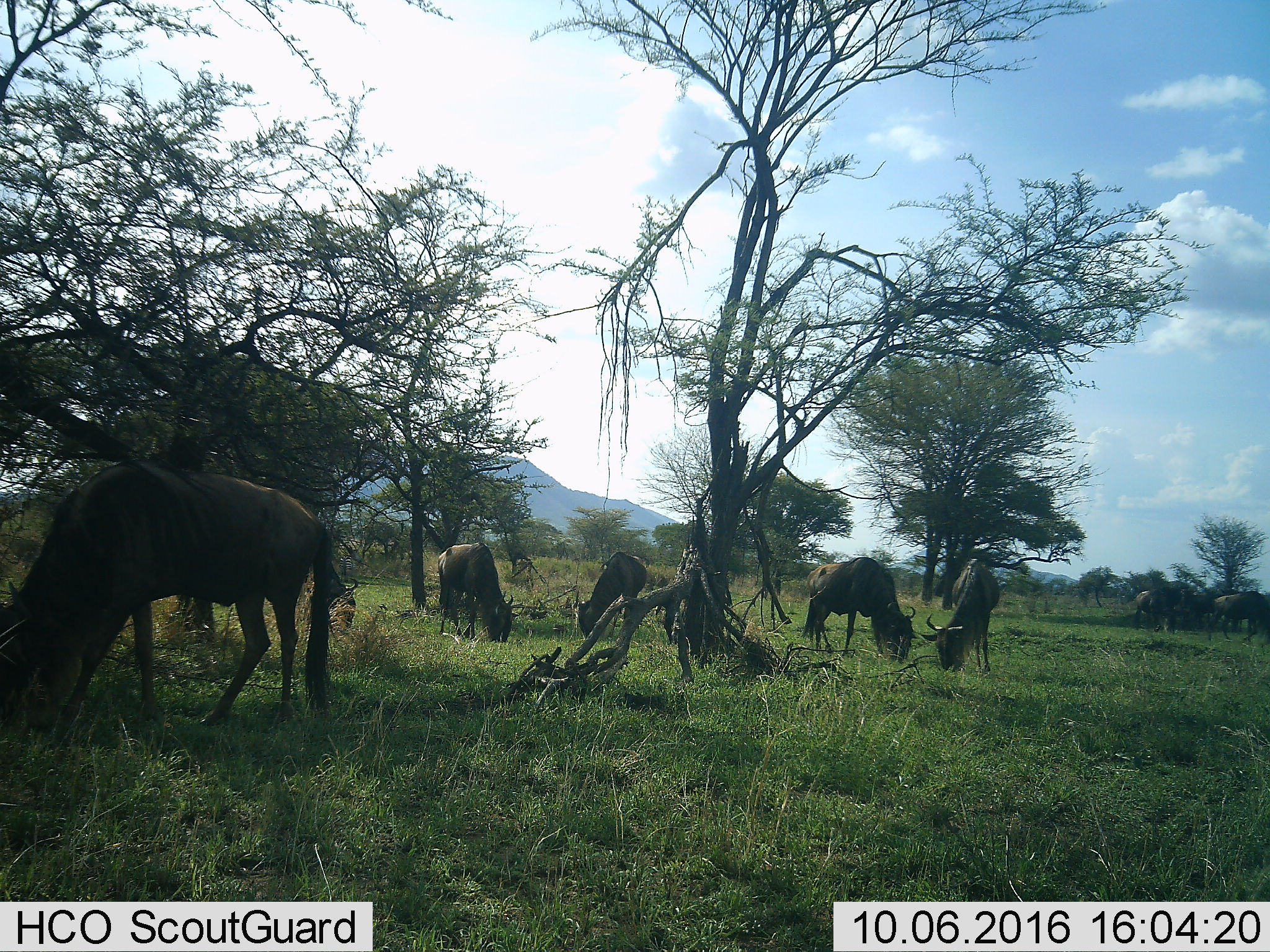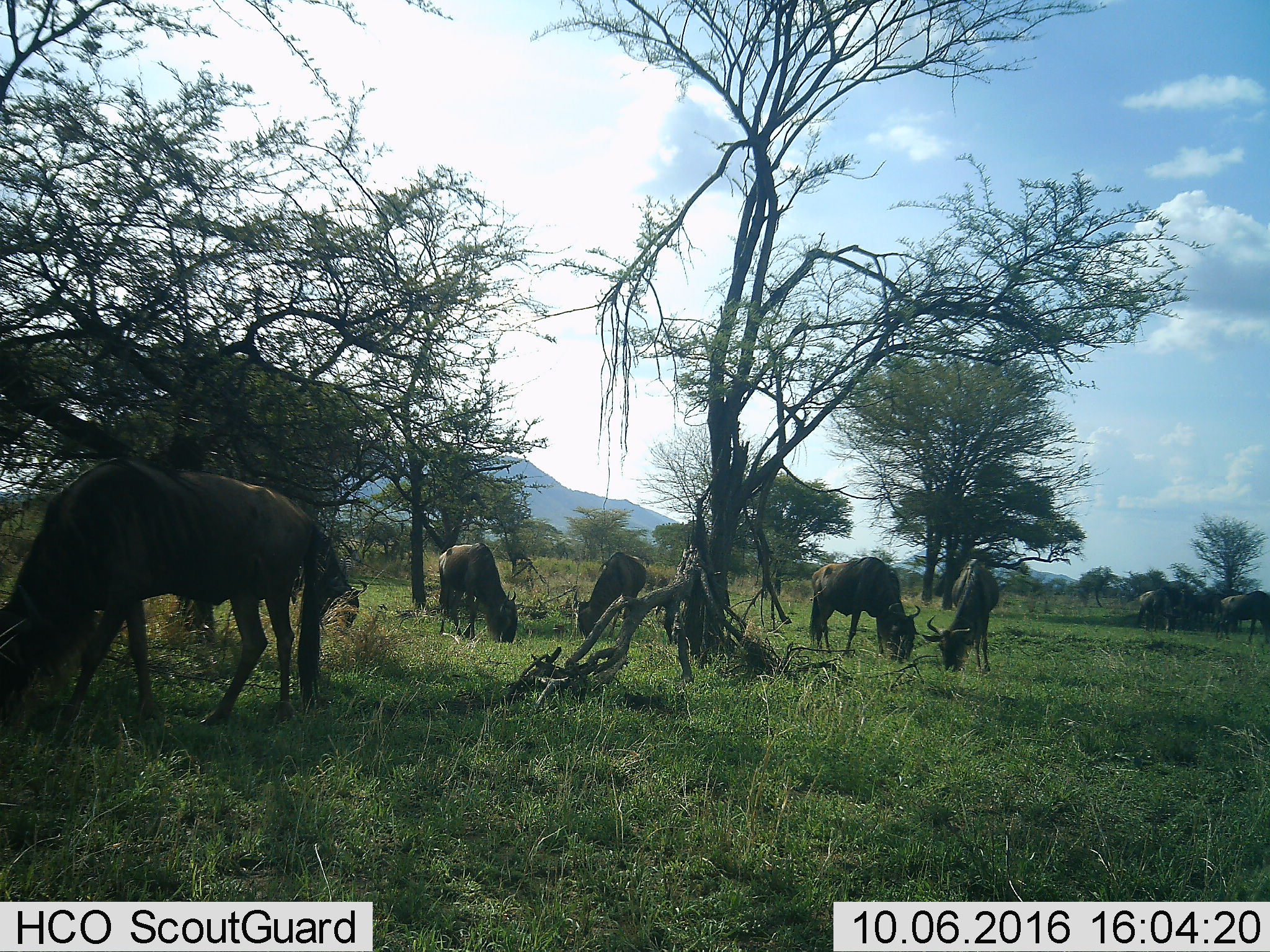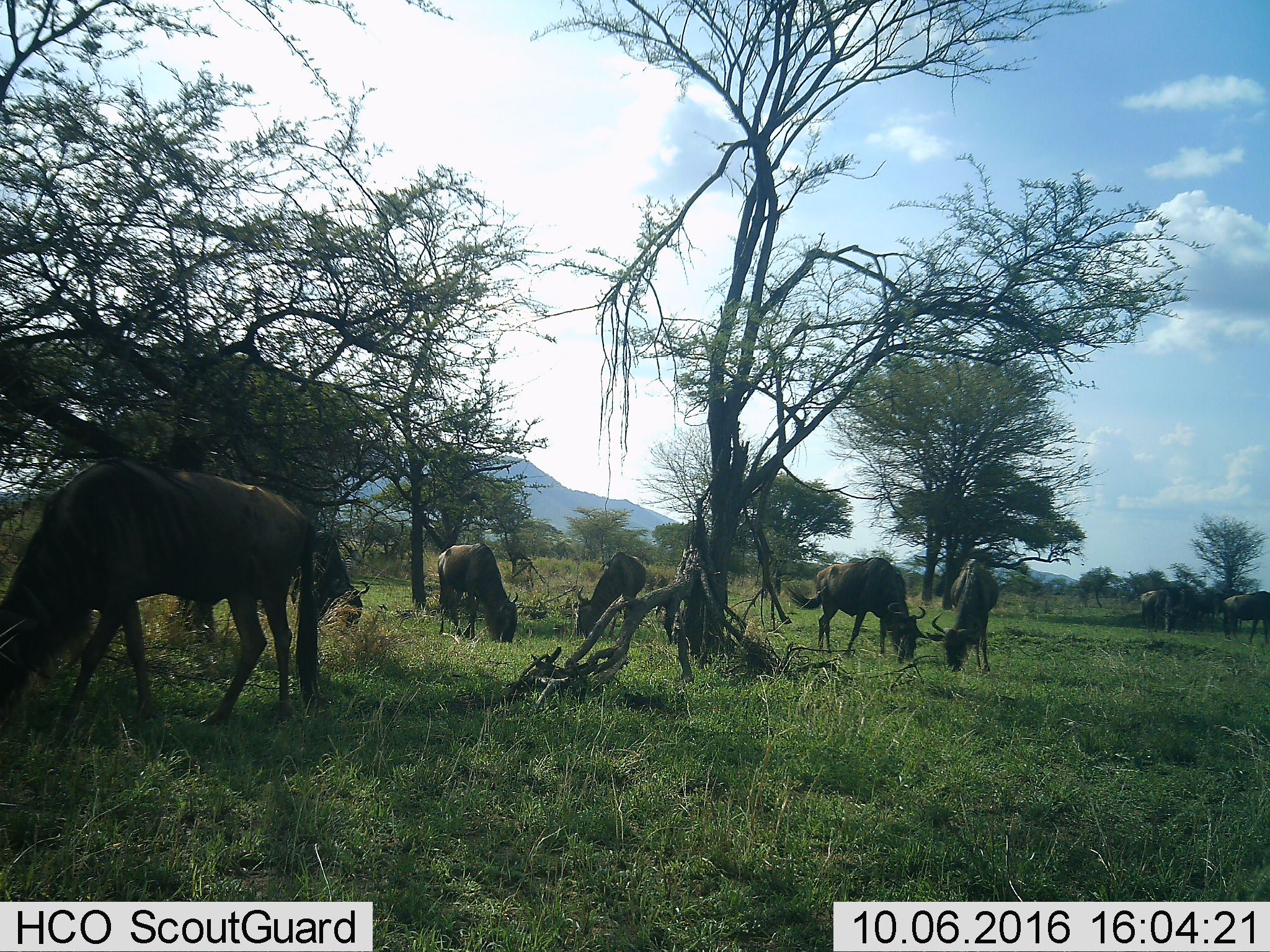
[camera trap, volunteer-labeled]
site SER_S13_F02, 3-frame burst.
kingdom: Animalia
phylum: Chordata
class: Mammalia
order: Artiodactyla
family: Bovidae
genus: Connochaetes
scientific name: Connochaetes taurinus taurinus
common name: blue wildebeest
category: wildebeestblue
Wildebeestblue (blue wildebeest) (Connochaetes taurinus taurinus), count 7. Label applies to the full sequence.